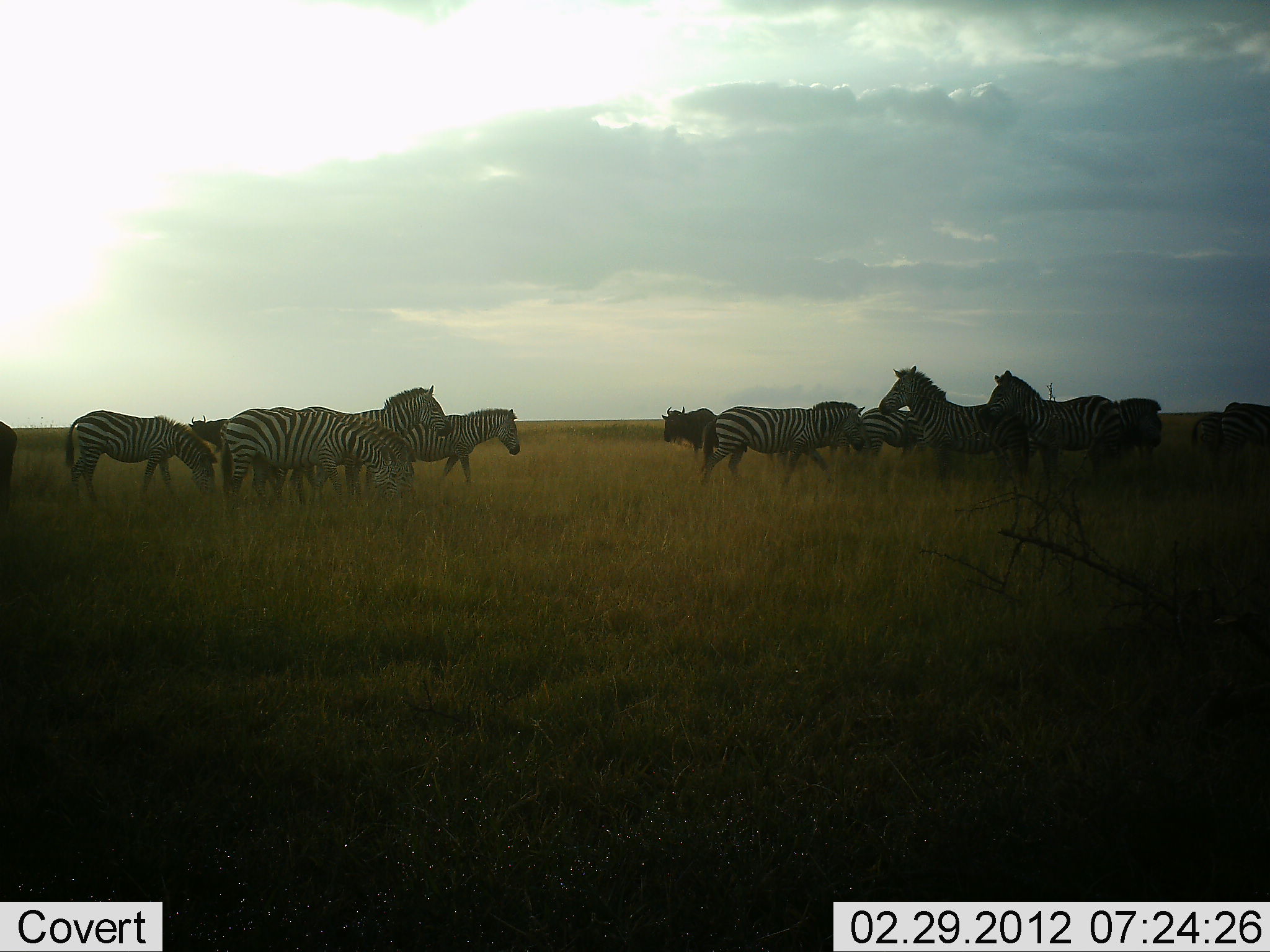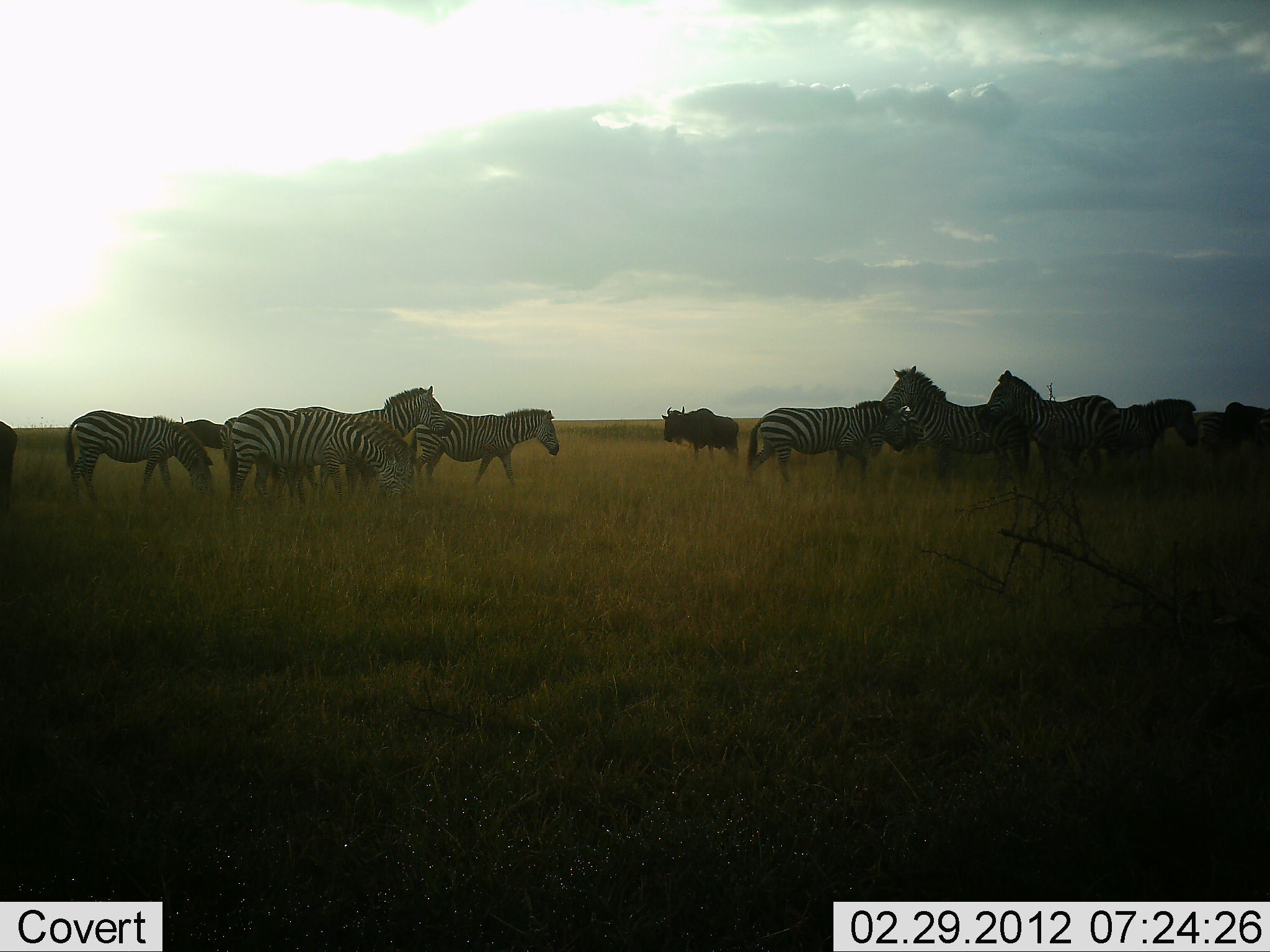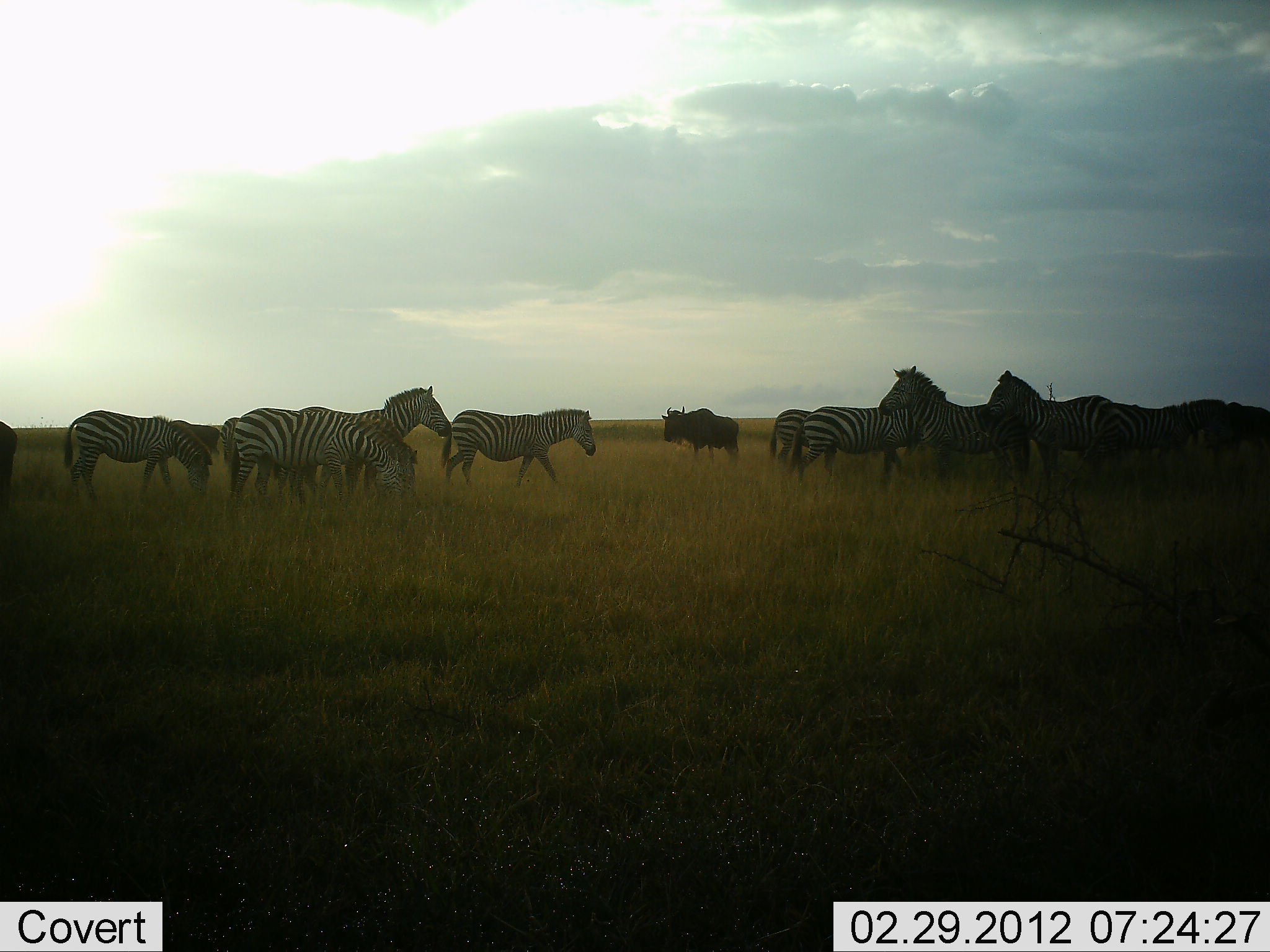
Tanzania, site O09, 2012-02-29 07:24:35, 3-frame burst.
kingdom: Animalia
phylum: Chordata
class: Mammalia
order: Artiodactyla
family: Bovidae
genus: Connochaetes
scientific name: Connochaetes taurinus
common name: blue wildebeest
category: wildebeest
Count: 2.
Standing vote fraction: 80%.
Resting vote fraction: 0%.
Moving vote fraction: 20%.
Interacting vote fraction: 0%.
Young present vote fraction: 0%.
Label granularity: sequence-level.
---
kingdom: Animalia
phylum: Chordata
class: Mammalia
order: Perissodactyla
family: Equidae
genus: Equus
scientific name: Equus quagga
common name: plains zebra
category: zebra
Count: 10.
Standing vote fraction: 62%.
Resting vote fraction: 5%.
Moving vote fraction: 62%.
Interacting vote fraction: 0%.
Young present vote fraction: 0%.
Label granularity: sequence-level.